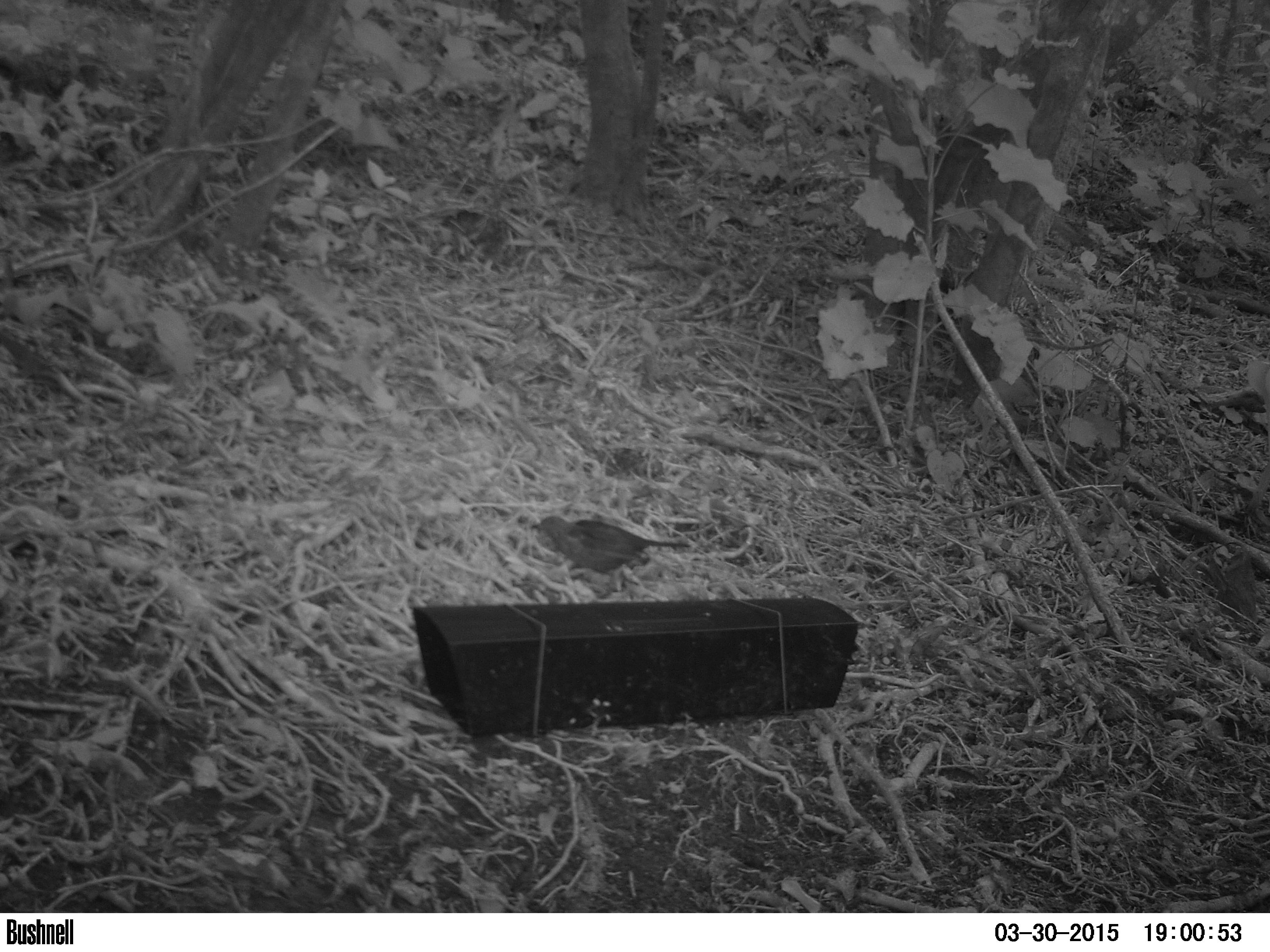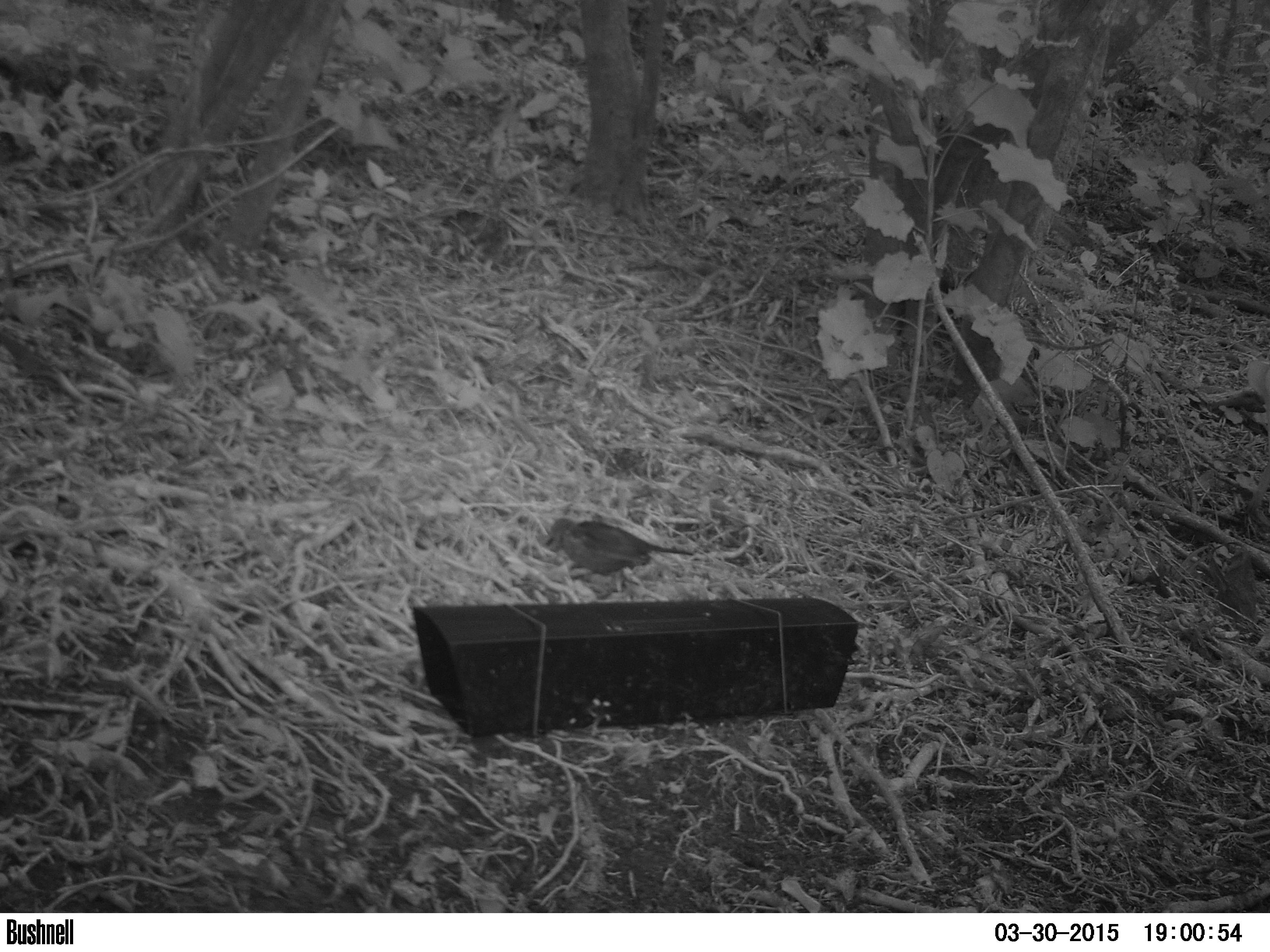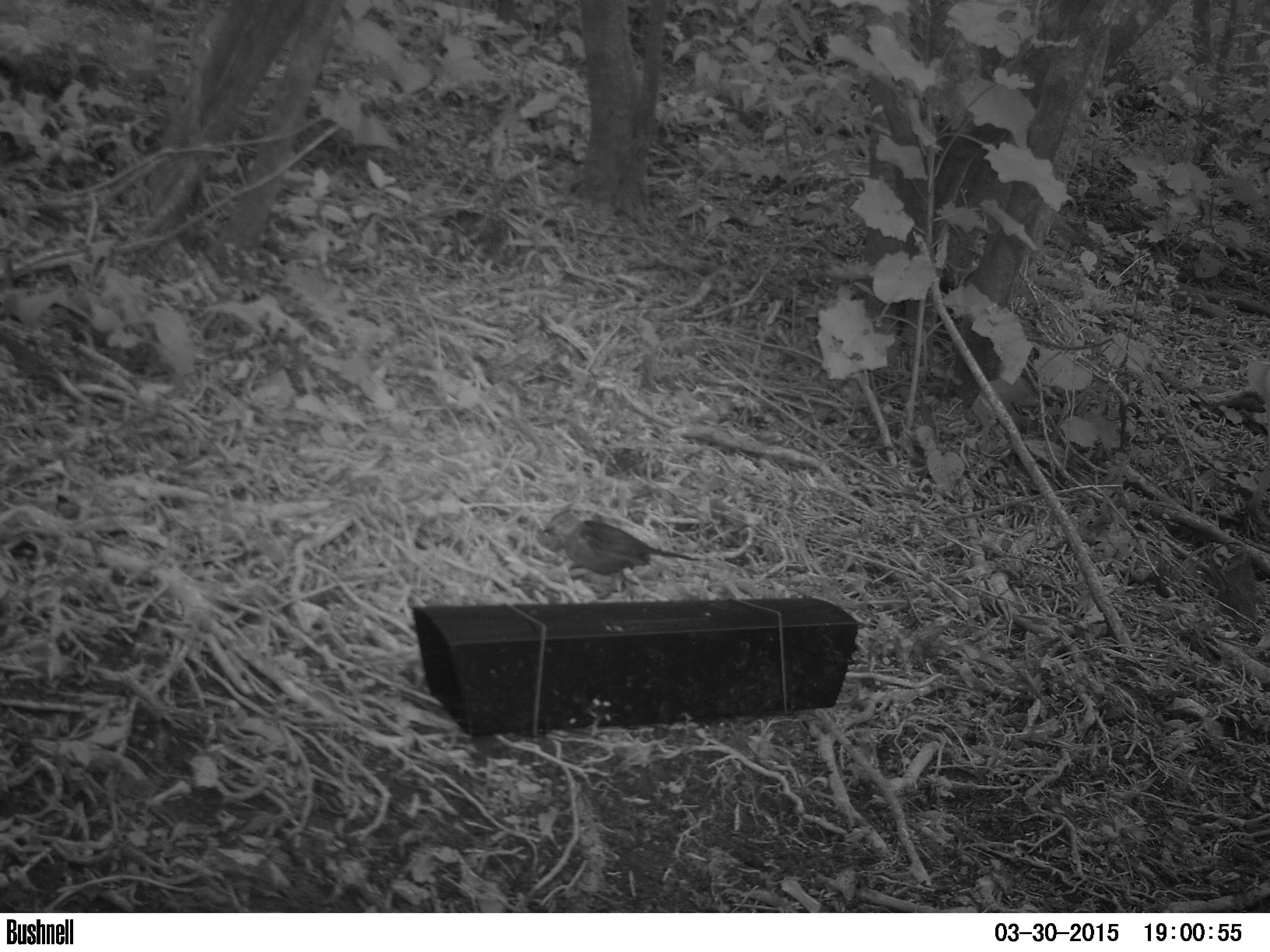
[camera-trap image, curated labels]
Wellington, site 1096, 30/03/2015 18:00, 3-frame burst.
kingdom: Animalia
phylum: Chordata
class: Aves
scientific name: Aves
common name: bird